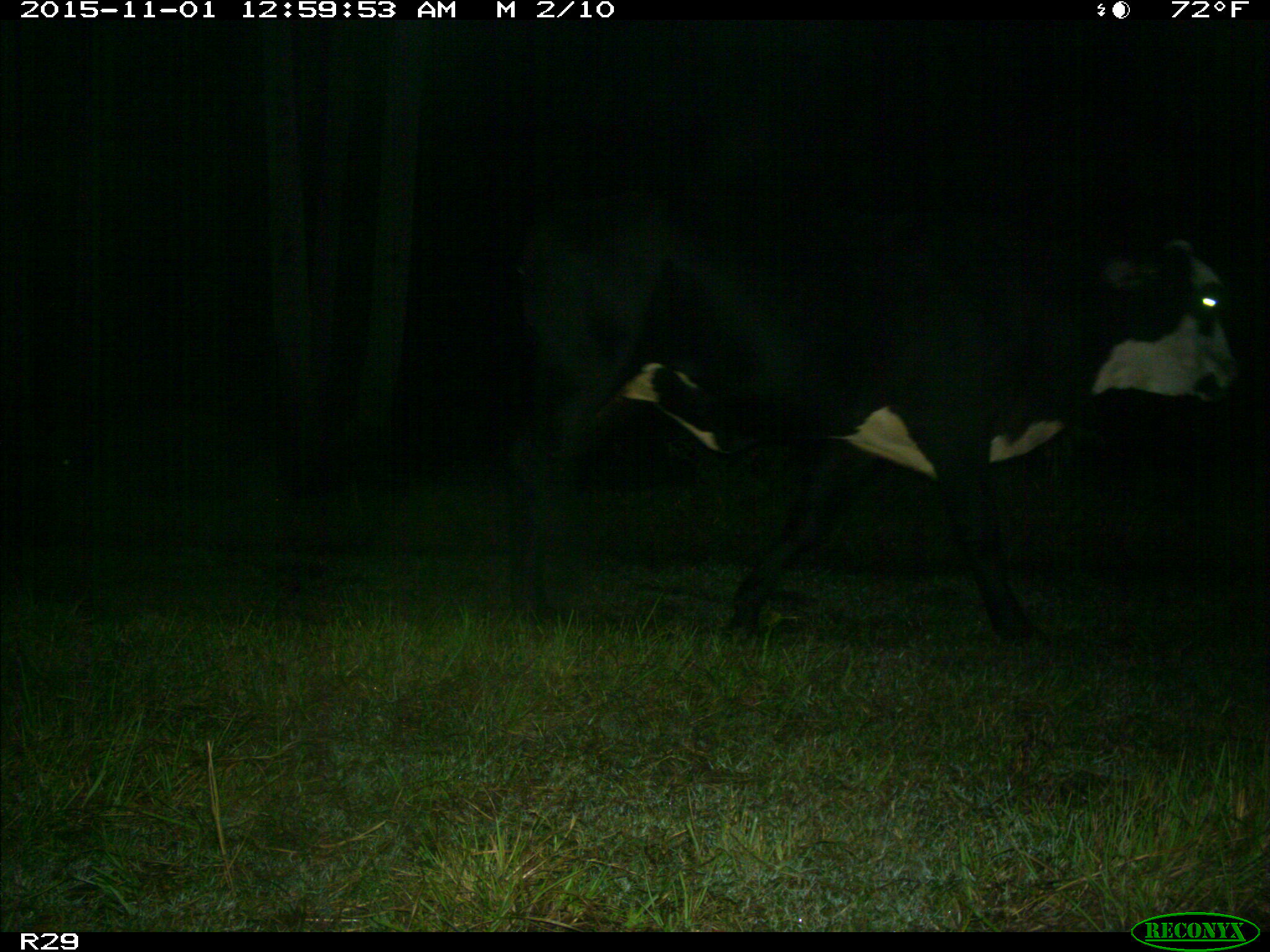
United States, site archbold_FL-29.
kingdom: Animalia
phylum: Chordata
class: Mammalia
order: Artiodactyla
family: Bovidae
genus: Bos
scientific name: Bos taurus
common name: domestic cow